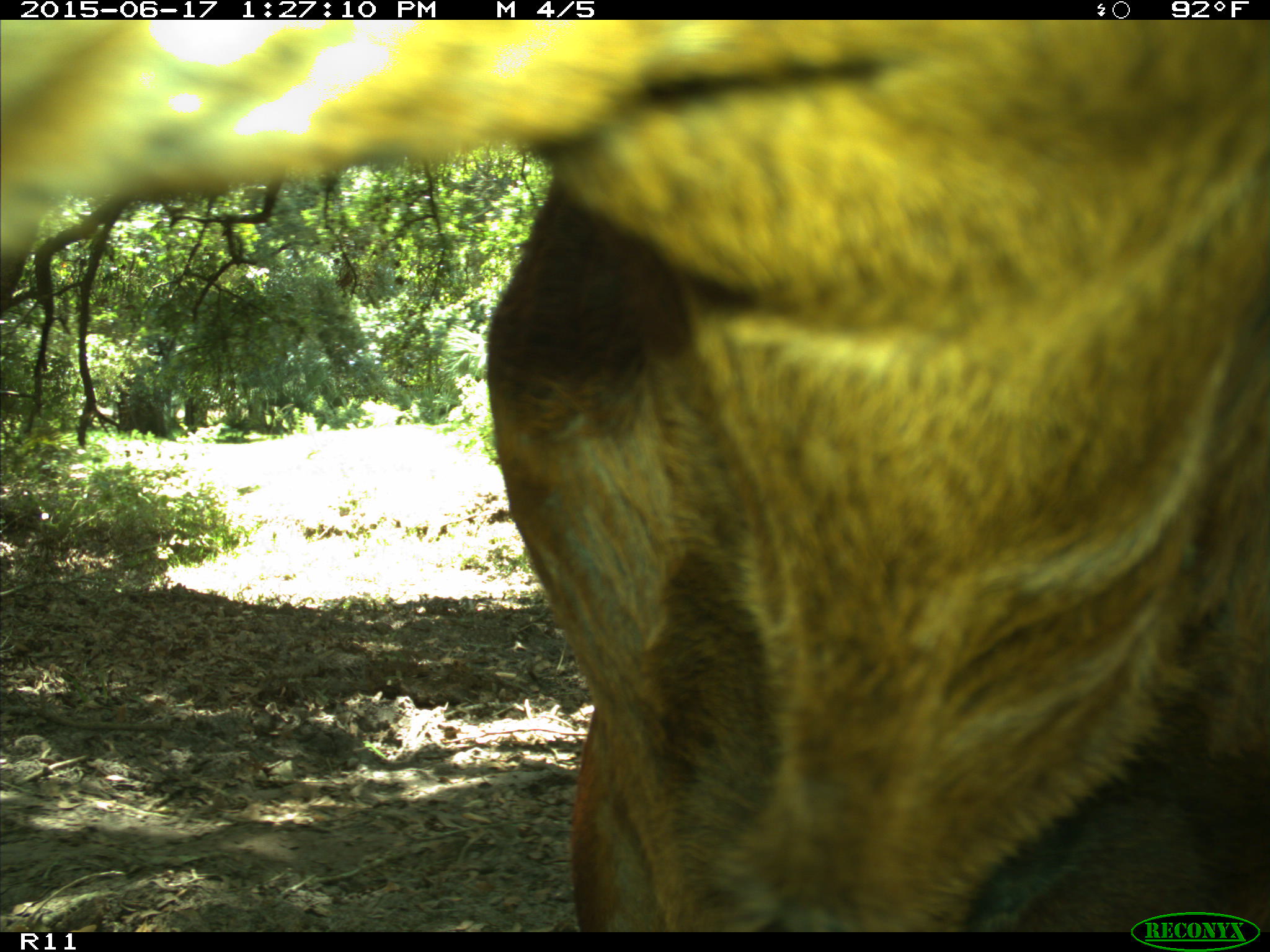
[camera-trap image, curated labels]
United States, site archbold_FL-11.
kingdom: Animalia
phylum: Chordata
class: Mammalia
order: Artiodactyla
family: Bovidae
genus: Bos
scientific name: Bos taurus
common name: domestic cow